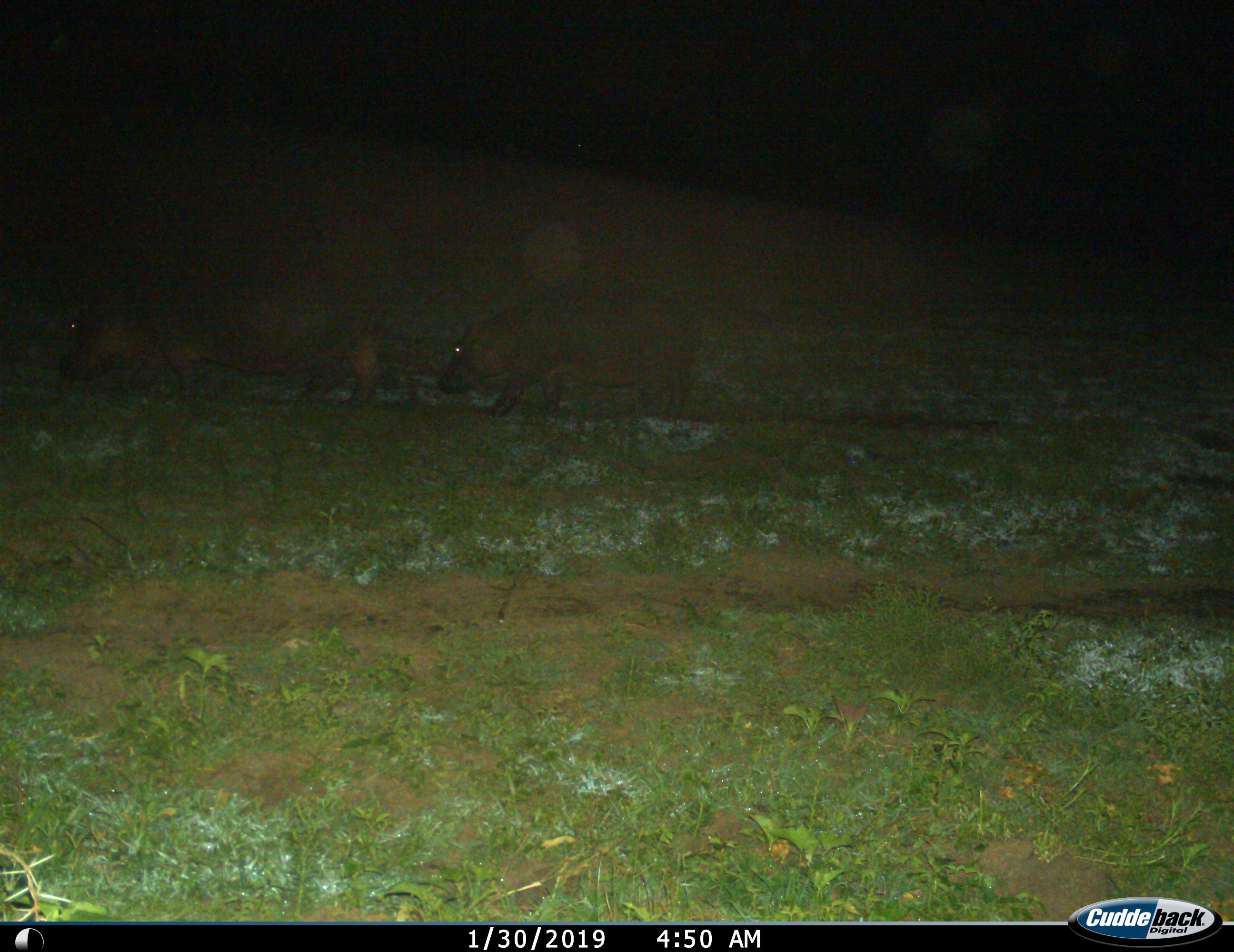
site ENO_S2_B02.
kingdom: Animalia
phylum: Chordata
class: Mammalia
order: Artiodactyla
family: Hippopotamidae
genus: Hippopotamus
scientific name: Hippopotamus amphibius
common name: hippopotamus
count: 2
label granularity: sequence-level